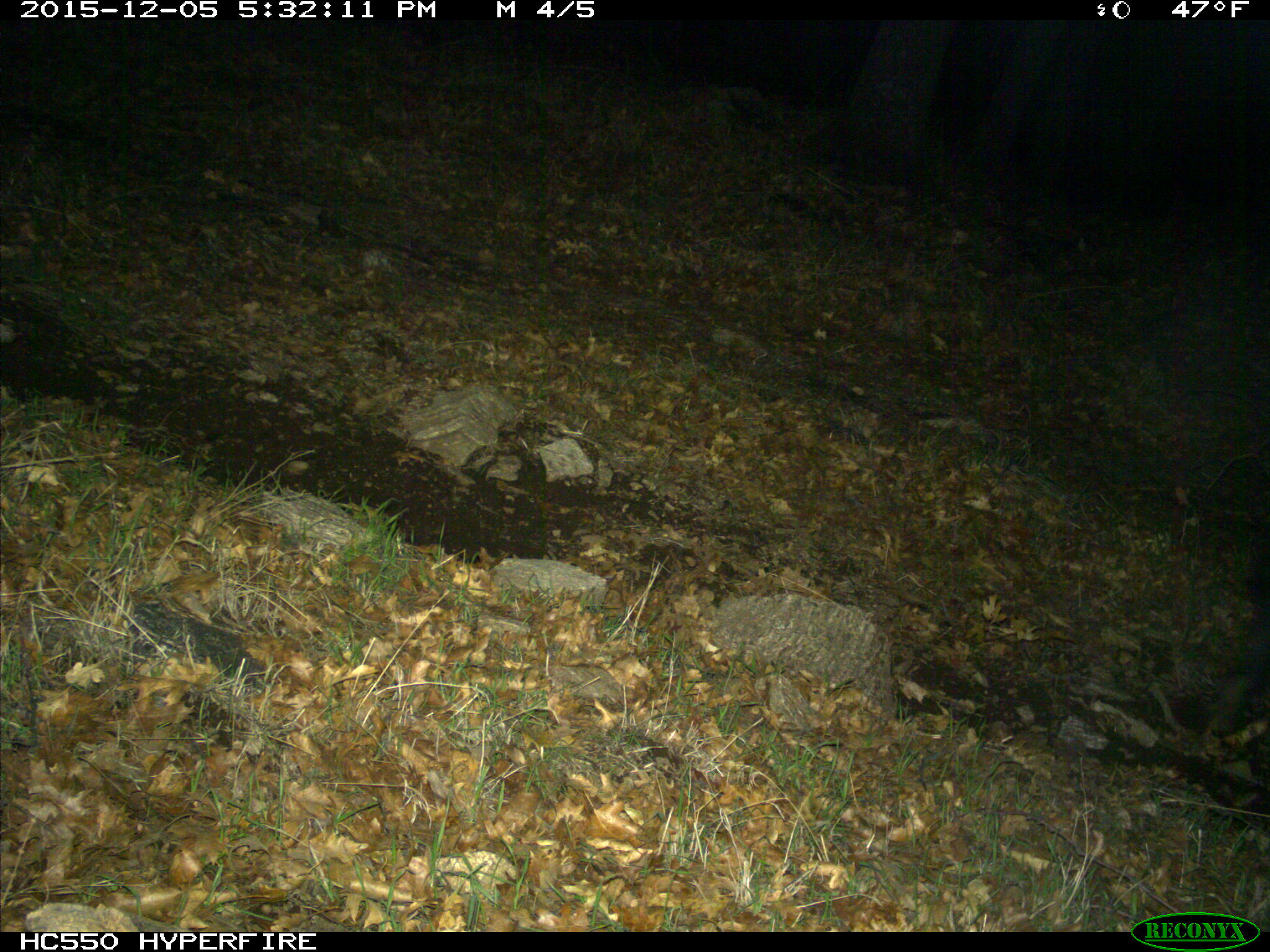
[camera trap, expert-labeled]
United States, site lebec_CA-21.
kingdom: Animalia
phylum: Chordata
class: Mammalia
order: Artiodactyla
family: Suidae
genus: Sus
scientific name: Sus scrofa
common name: wild boar